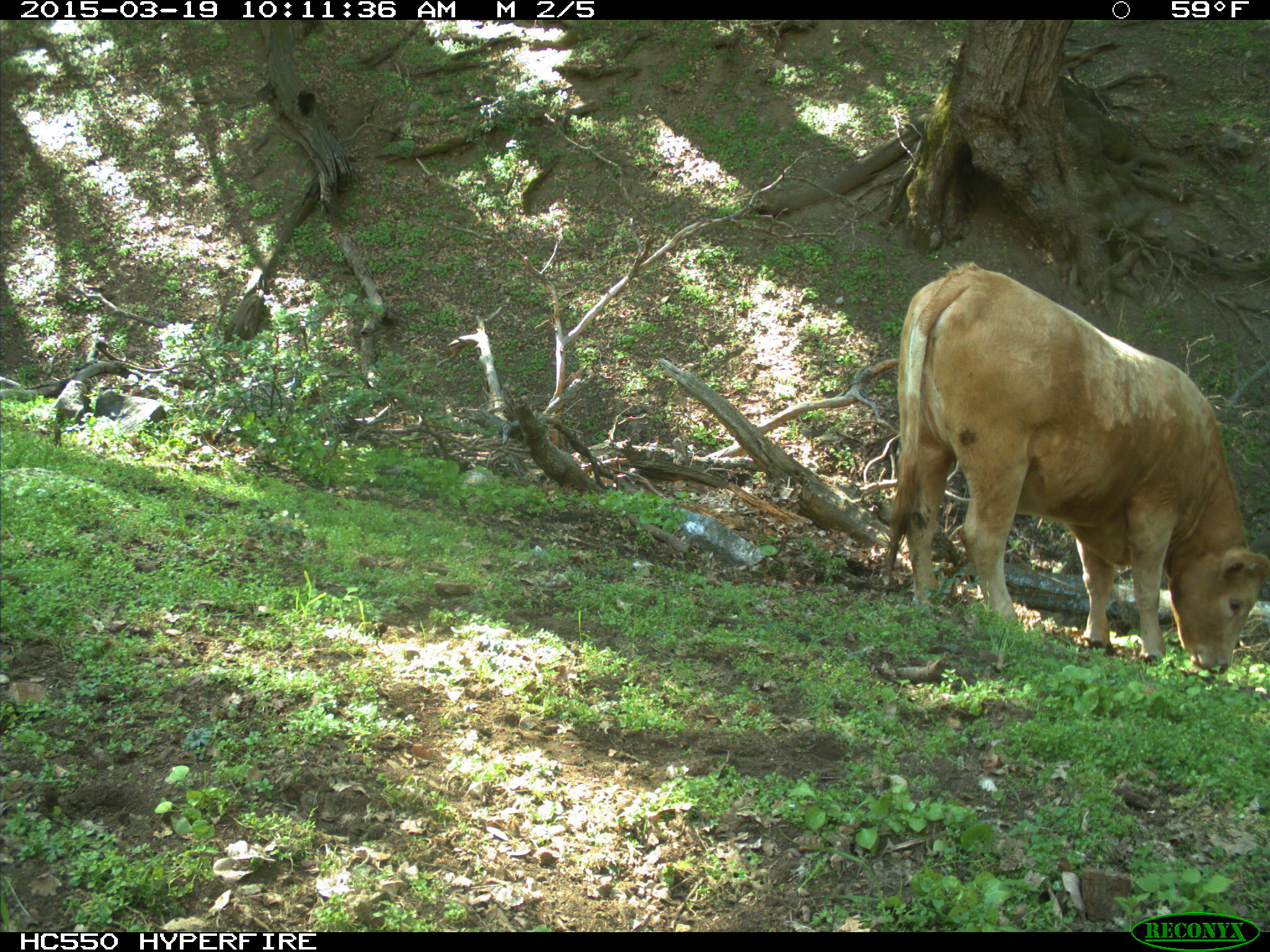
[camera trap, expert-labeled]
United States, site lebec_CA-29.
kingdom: Animalia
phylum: Chordata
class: Mammalia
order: Artiodactyla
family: Bovidae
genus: Bos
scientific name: Bos taurus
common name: domestic cow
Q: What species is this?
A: Bos taurus (domestic cow).